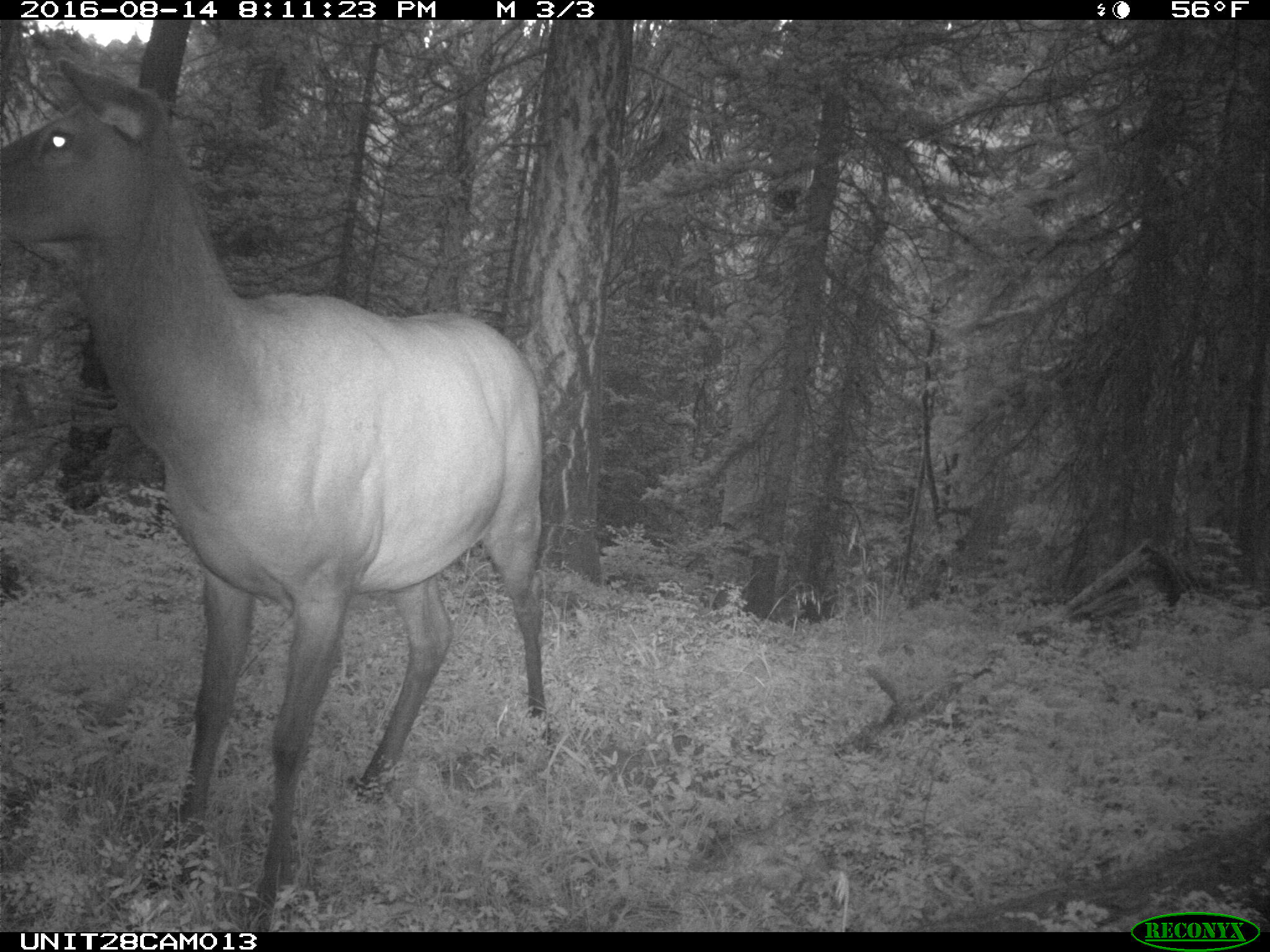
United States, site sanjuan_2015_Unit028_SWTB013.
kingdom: Animalia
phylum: Chordata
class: Mammalia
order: Artiodactyla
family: Cervidae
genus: Cervus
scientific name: Cervus elaphus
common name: red deer